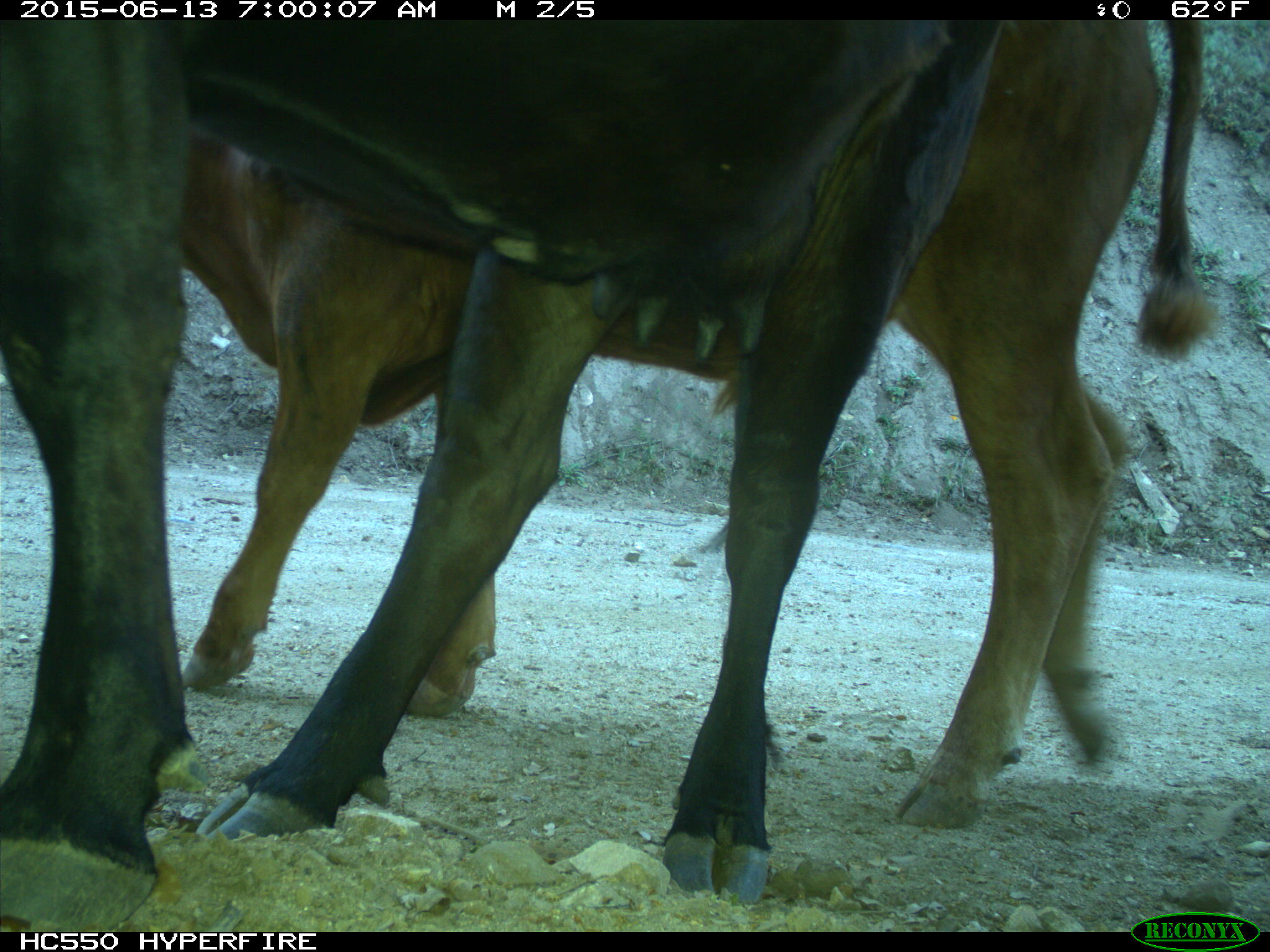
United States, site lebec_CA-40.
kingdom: Animalia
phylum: Chordata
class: Mammalia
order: Artiodactyla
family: Bovidae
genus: Bos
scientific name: Bos taurus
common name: domestic cow